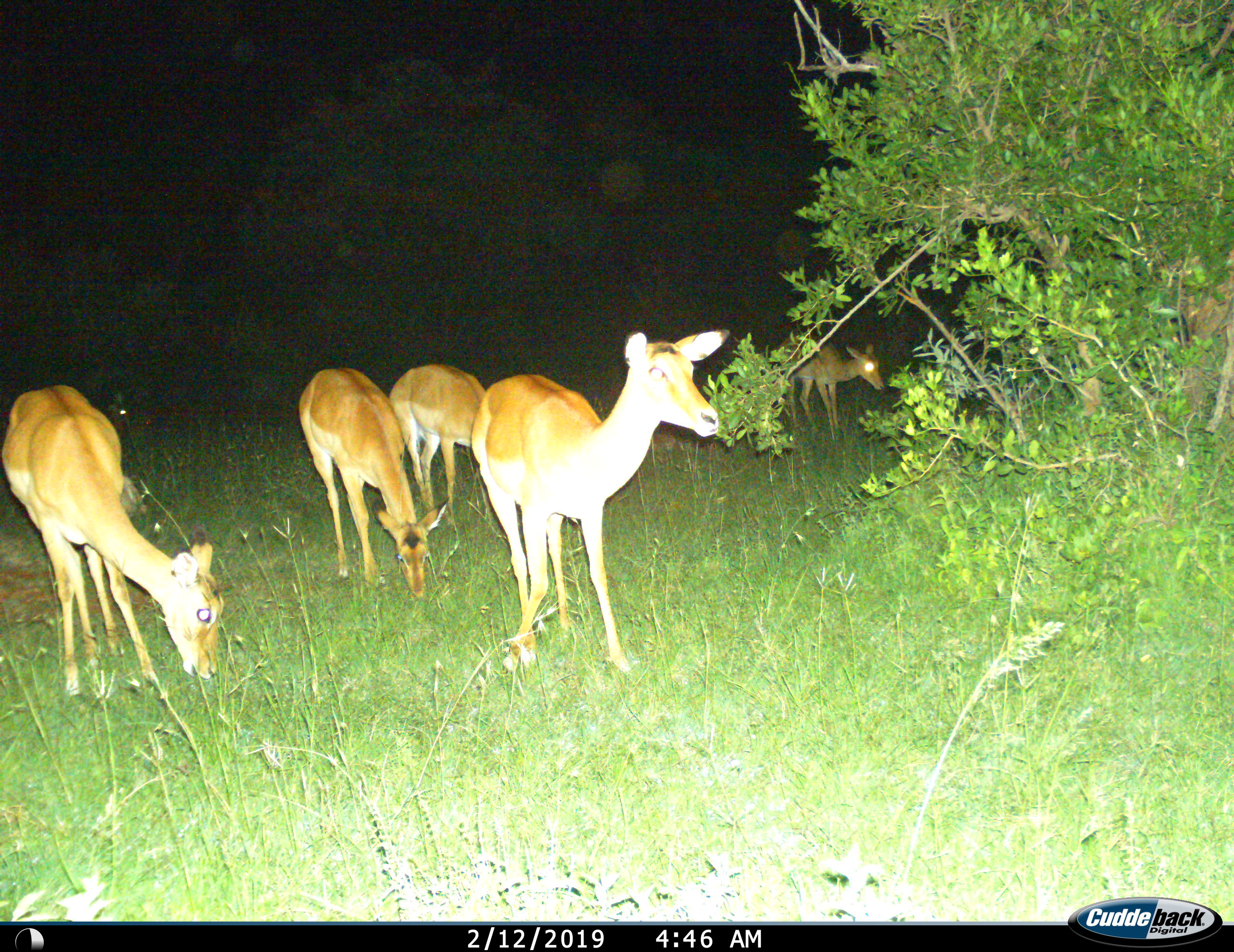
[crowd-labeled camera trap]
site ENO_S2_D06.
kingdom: Animalia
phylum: Chordata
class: Mammalia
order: Artiodactyla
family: Bovidae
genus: Aepyceros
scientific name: Aepyceros melampus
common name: impala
Impala (Aepyceros melampus), count 5. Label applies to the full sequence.